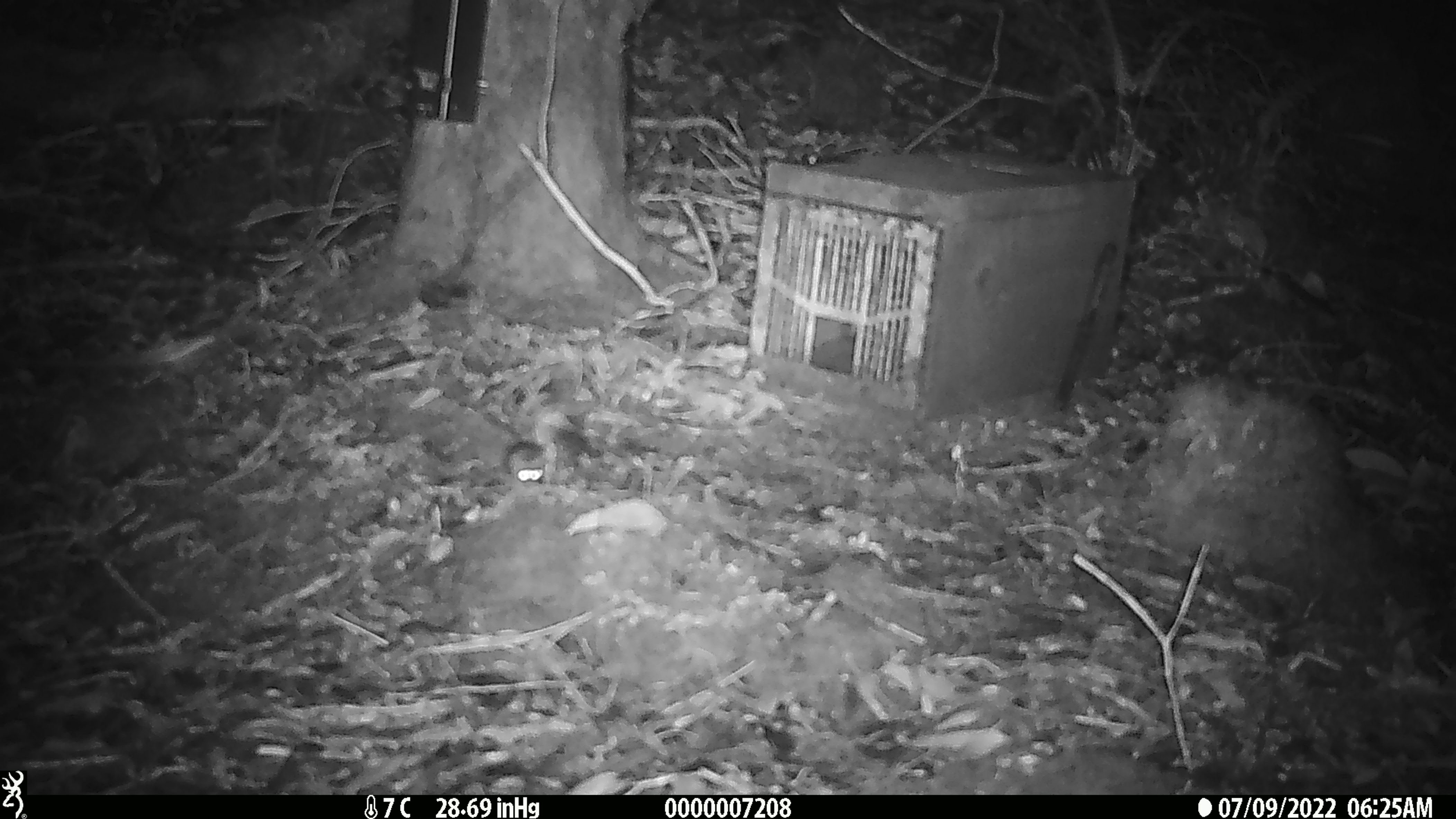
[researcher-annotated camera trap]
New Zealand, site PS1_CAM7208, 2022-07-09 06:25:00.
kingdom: Animalia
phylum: Chordata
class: Mammalia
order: Rodentia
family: Muridae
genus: Mus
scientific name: Mus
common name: mouse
Mouse (Mus).